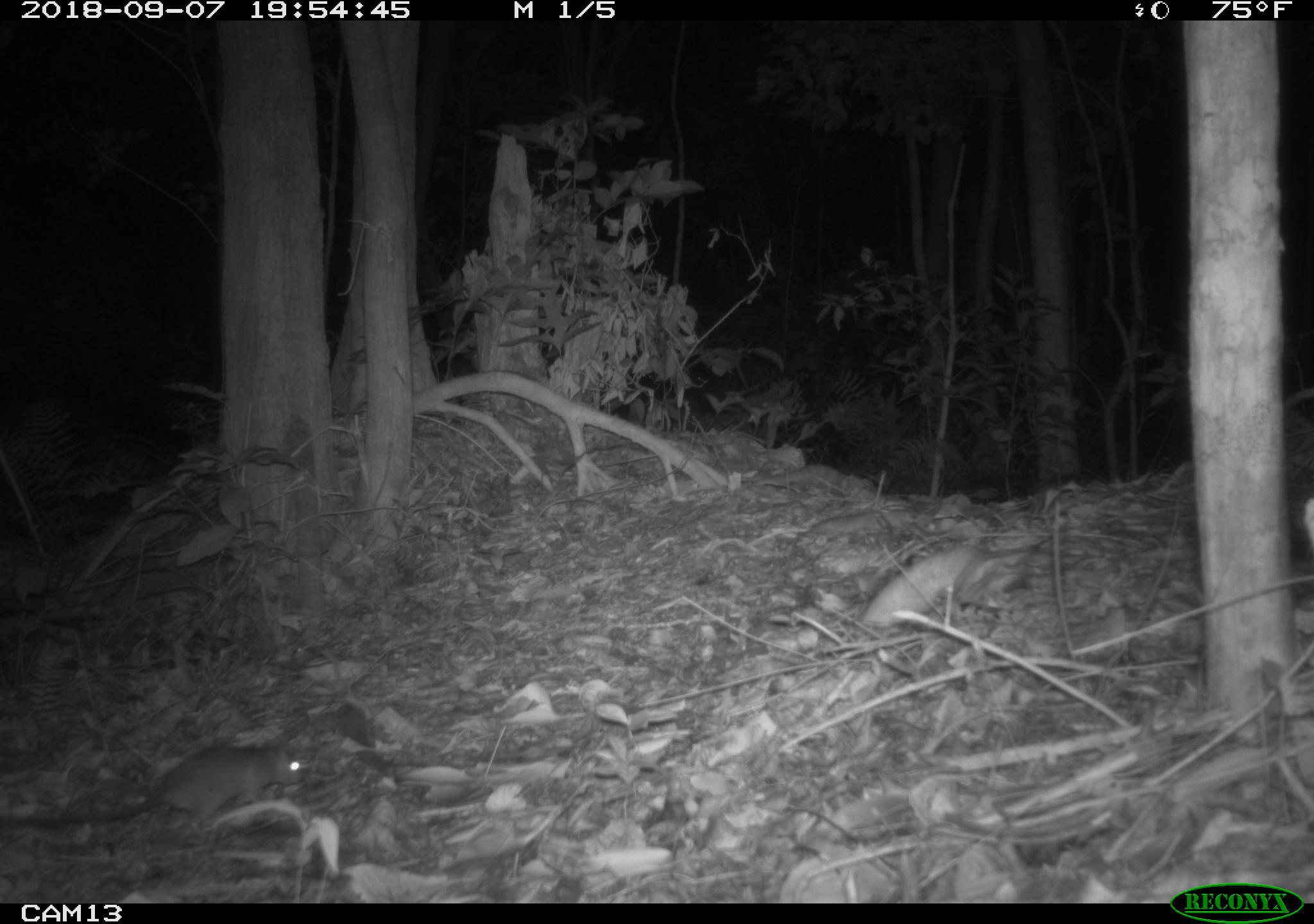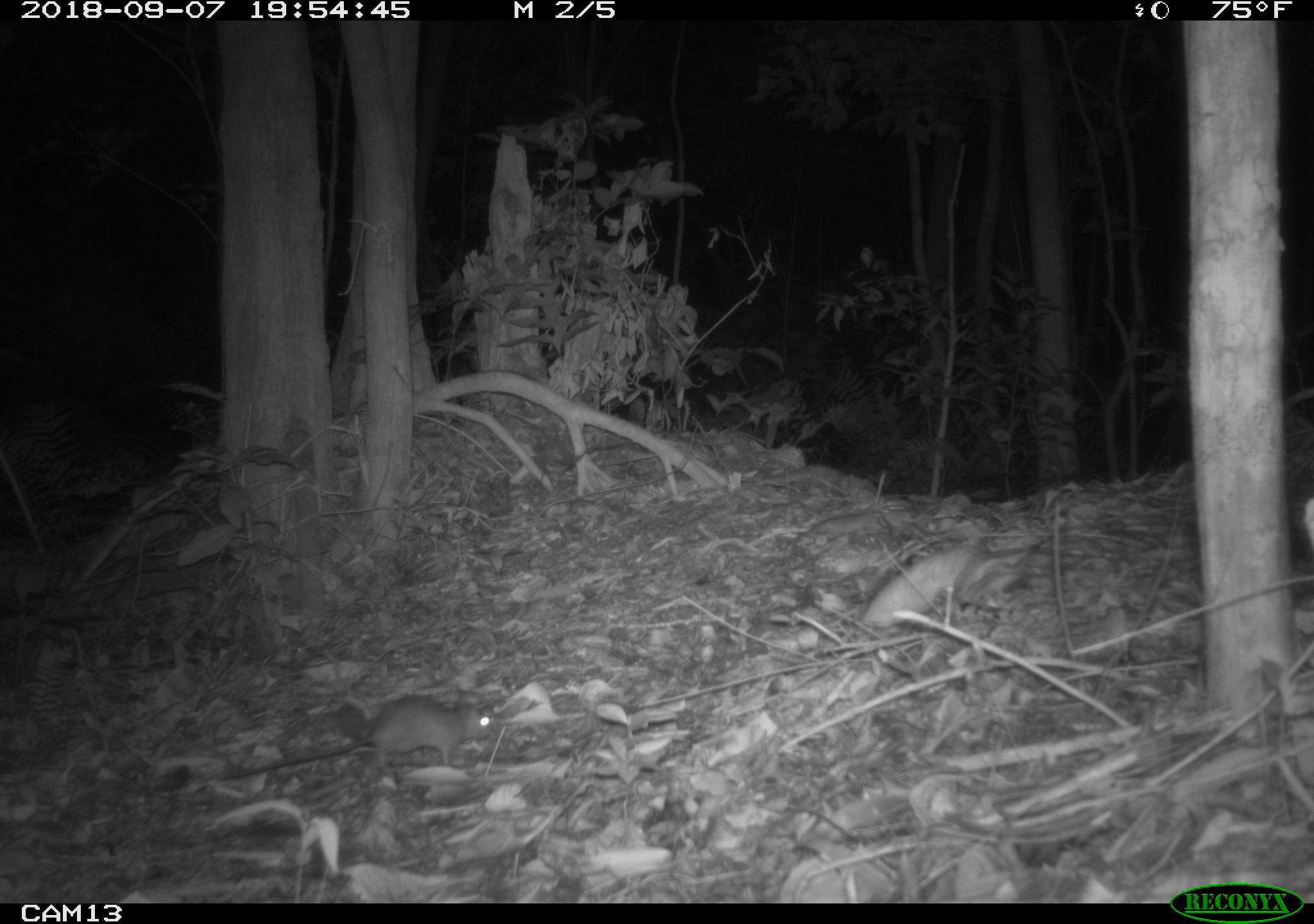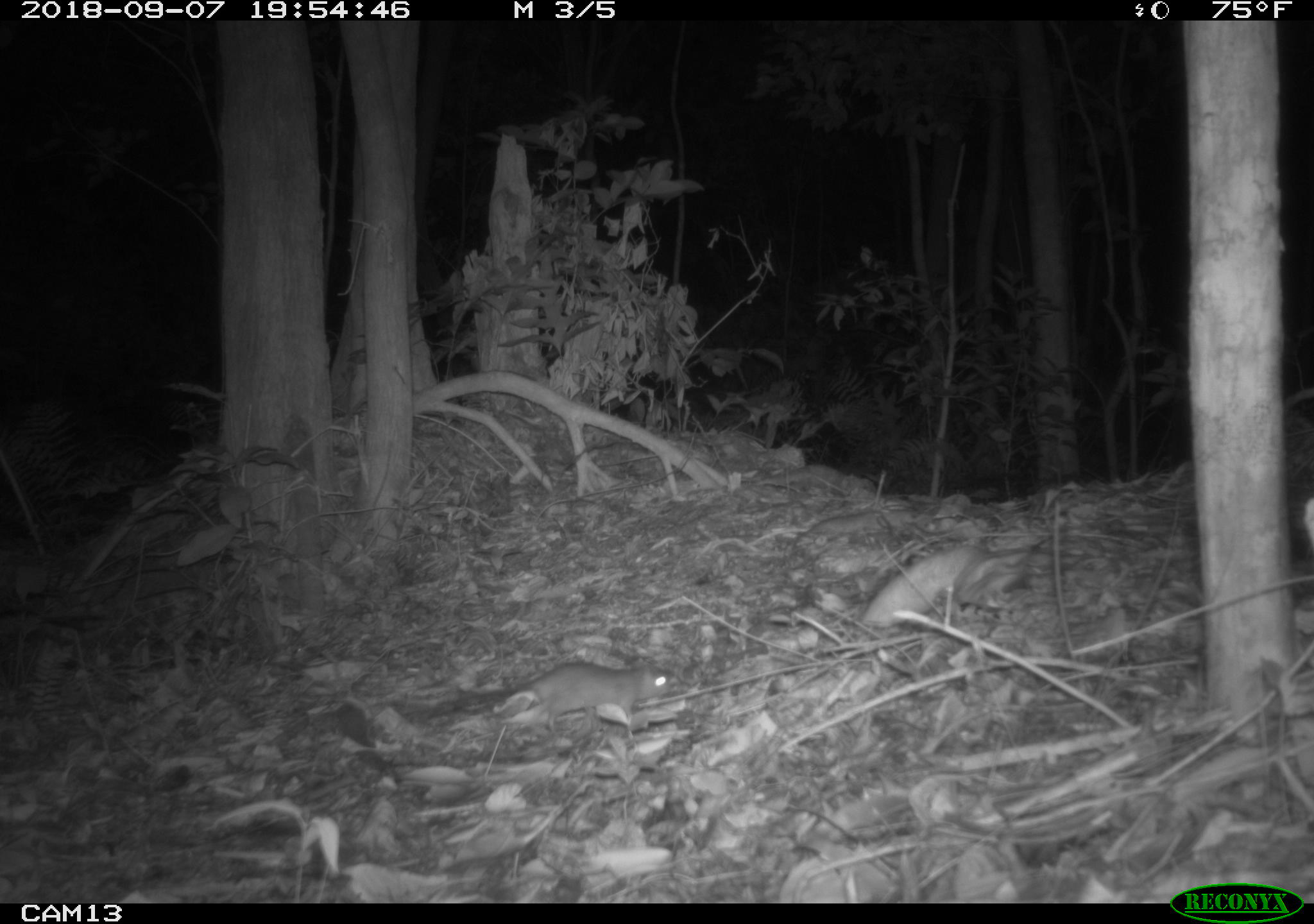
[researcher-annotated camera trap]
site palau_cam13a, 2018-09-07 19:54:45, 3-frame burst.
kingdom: Animalia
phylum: Chordata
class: Mammalia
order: Rodentia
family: Muridae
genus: Rattus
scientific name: Rattus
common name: rat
Rat (Rattus).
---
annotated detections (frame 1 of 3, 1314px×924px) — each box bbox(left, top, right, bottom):
rat: bbox(21, 731, 321, 835)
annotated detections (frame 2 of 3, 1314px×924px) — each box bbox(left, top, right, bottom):
rat: bbox(201, 694, 497, 790)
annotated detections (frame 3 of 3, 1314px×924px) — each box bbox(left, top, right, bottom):
rat: bbox(427, 657, 691, 737)